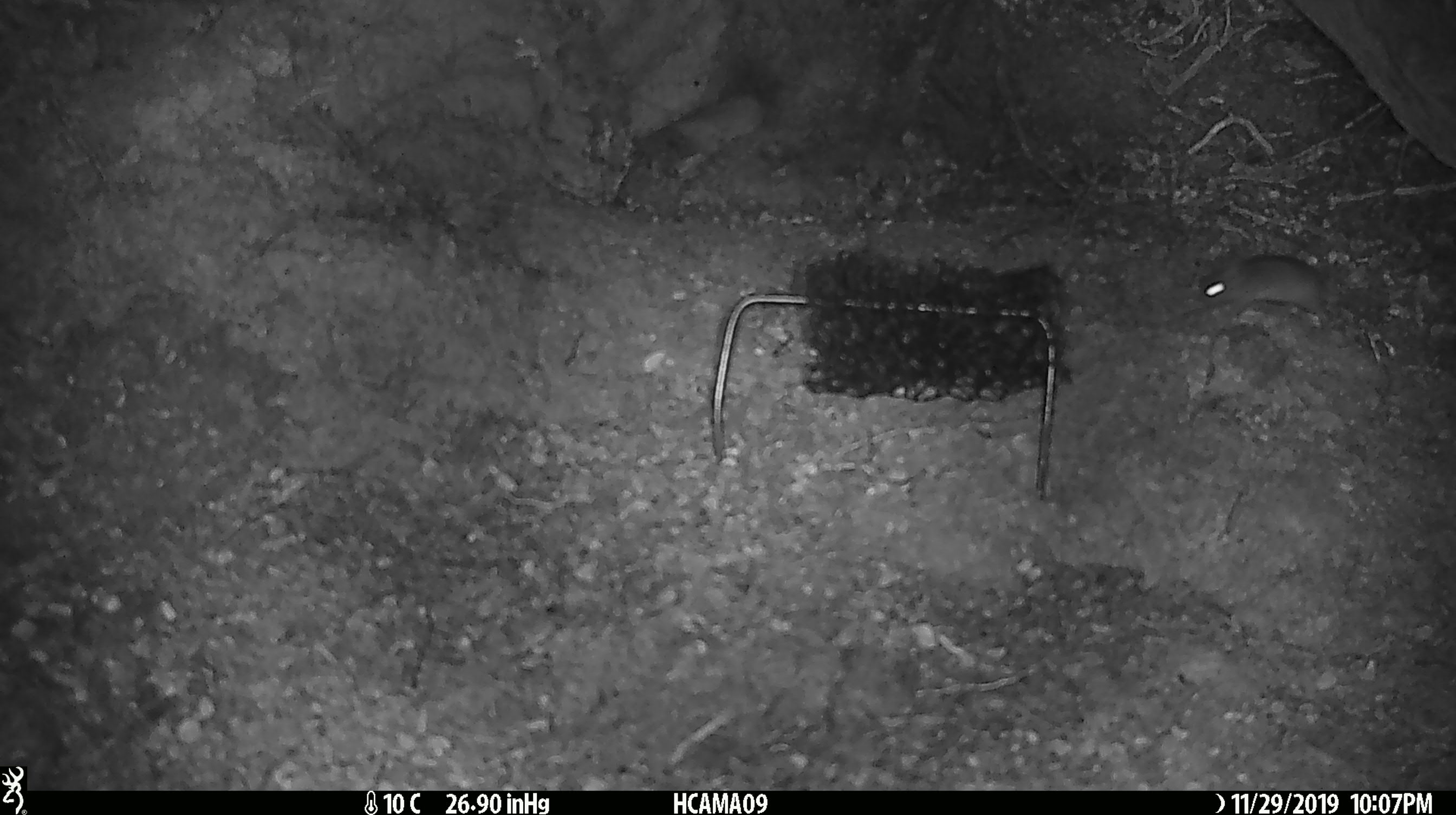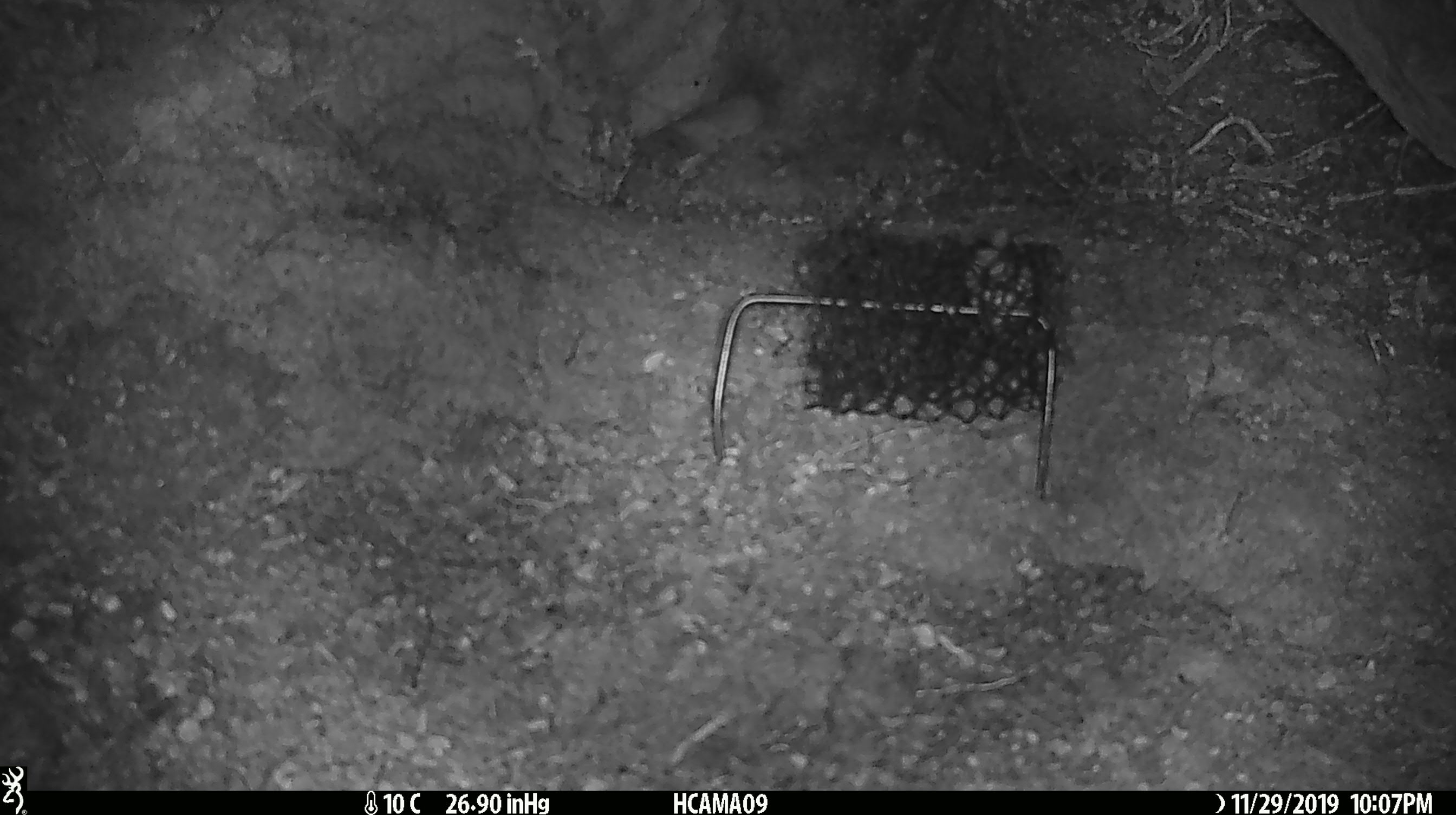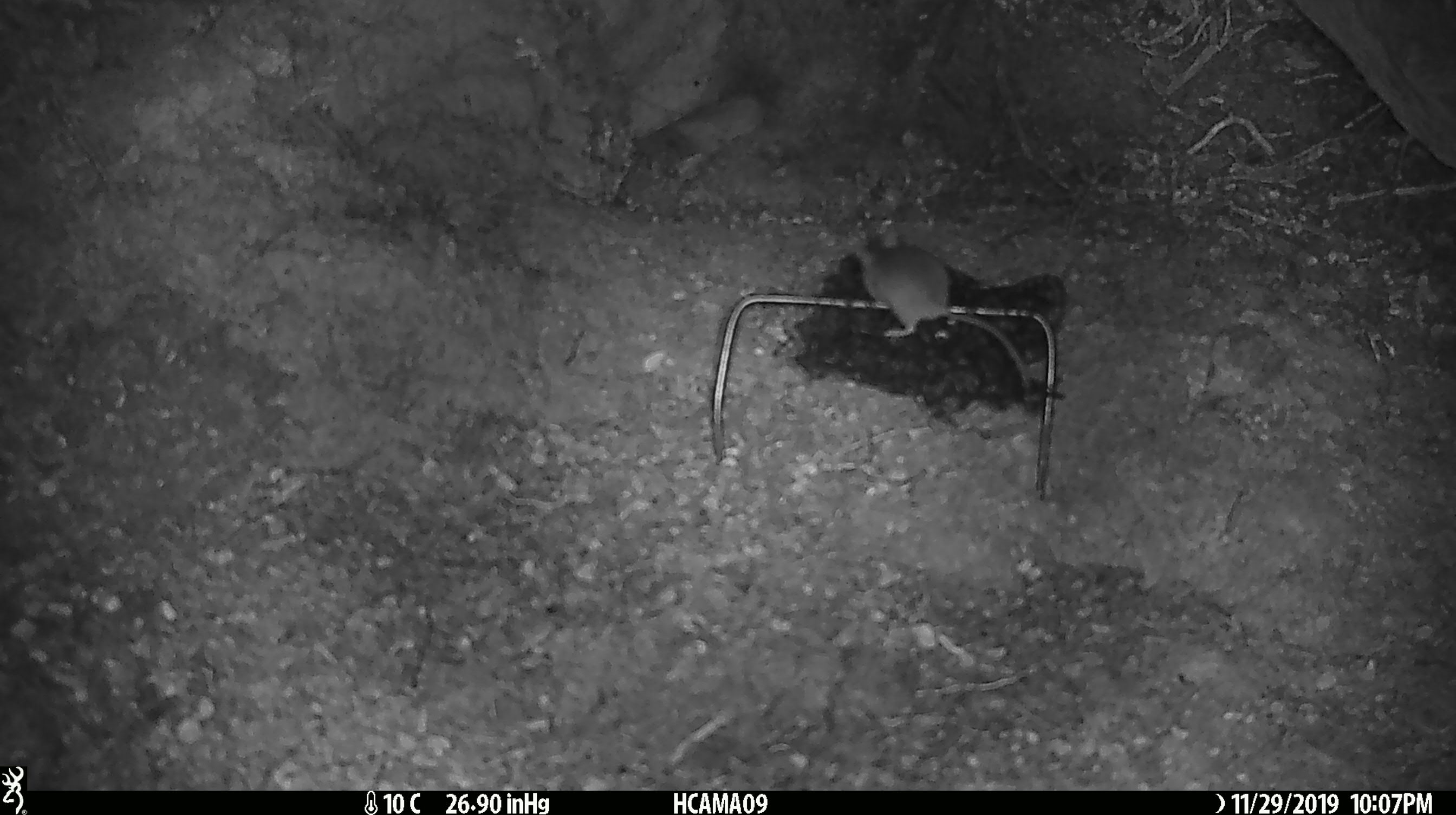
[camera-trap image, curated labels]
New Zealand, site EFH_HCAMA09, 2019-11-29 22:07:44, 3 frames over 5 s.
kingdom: Animalia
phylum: Chordata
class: Mammalia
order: Rodentia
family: Muridae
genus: Mus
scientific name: Mus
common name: mouse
Mouse (Mus).